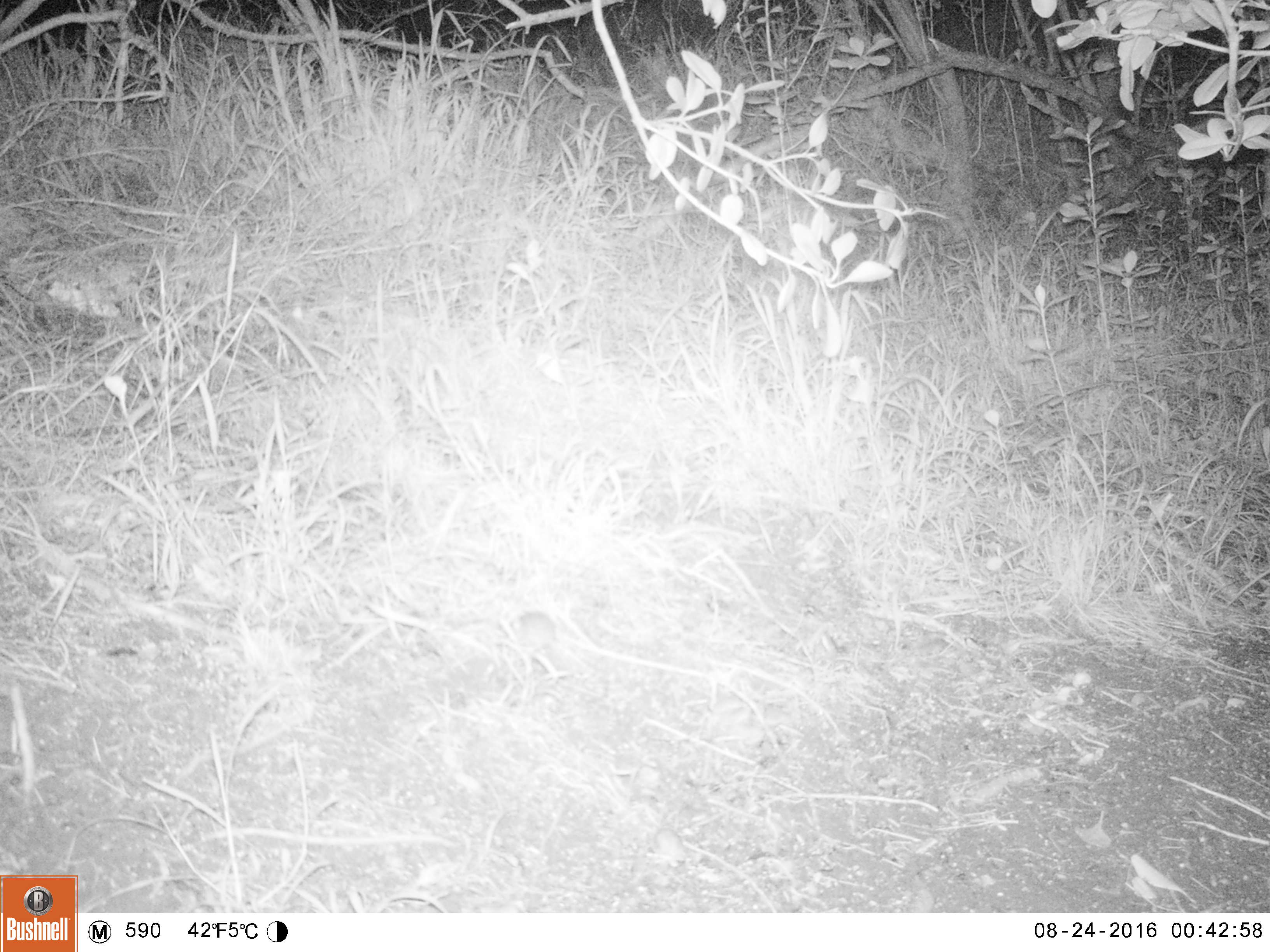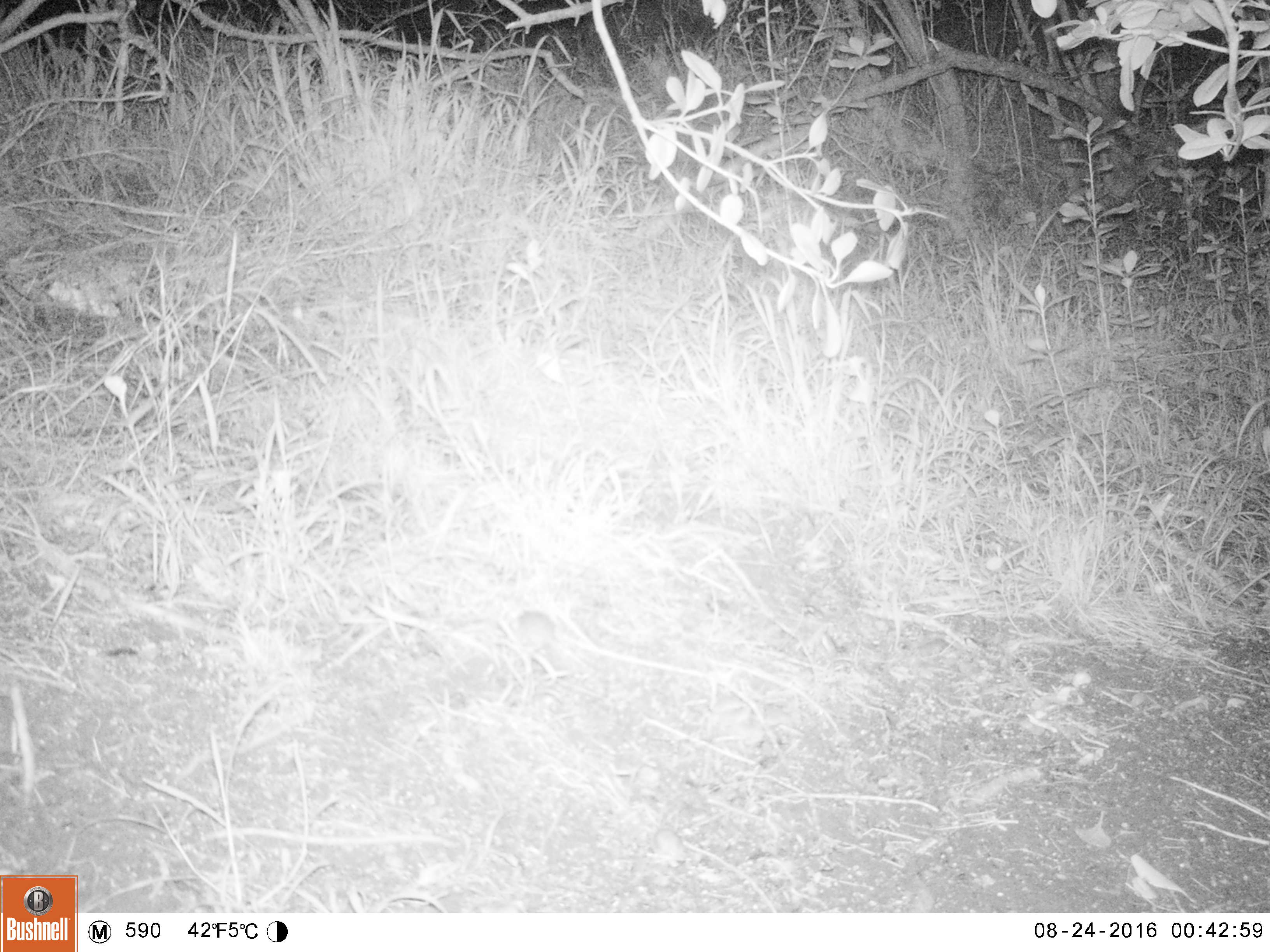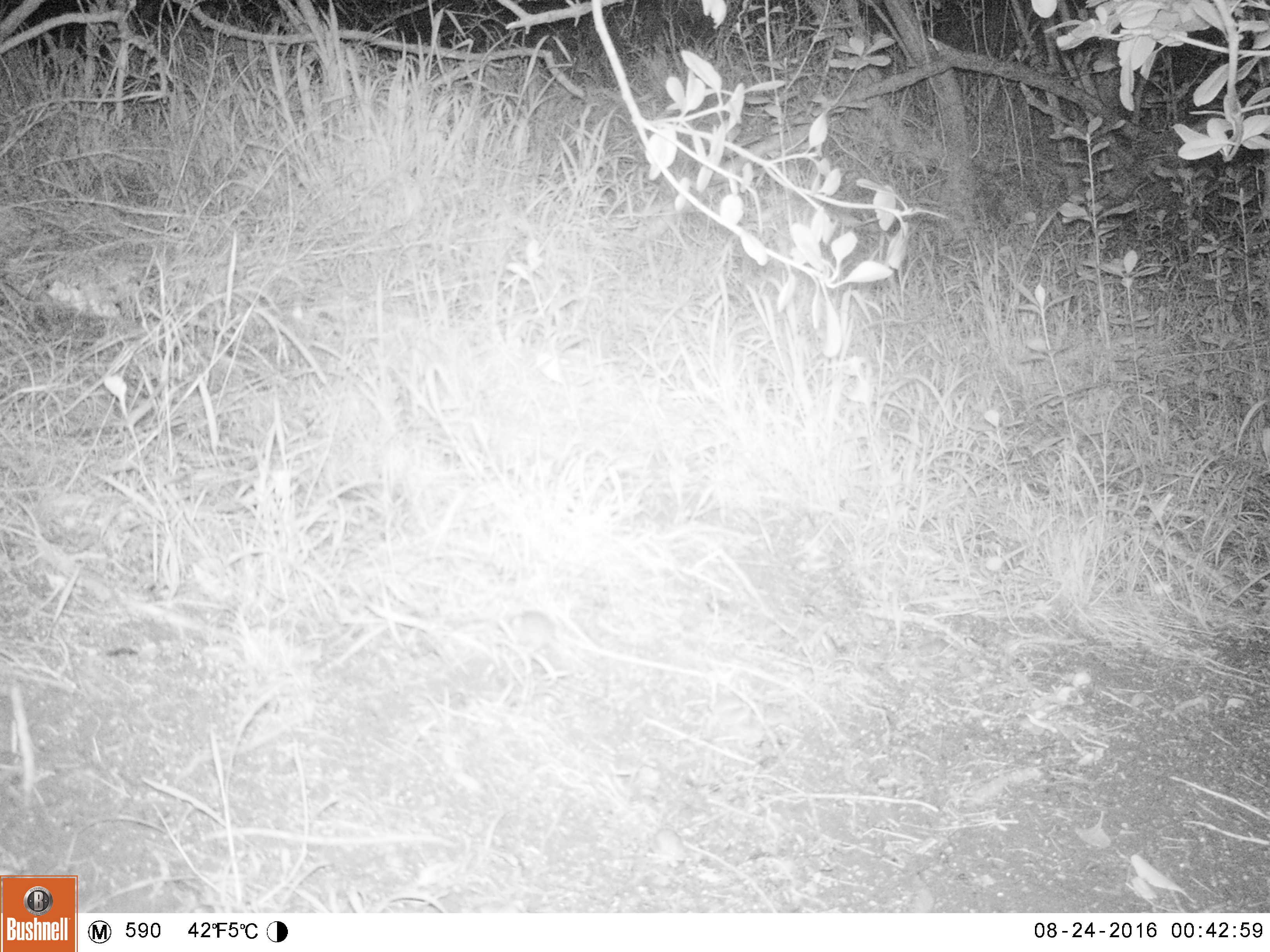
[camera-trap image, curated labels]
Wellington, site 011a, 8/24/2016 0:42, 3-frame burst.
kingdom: Animalia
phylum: Chordata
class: Mammalia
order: Rodentia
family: Muridae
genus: Mus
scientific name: Mus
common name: mouse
Mouse (Mus).